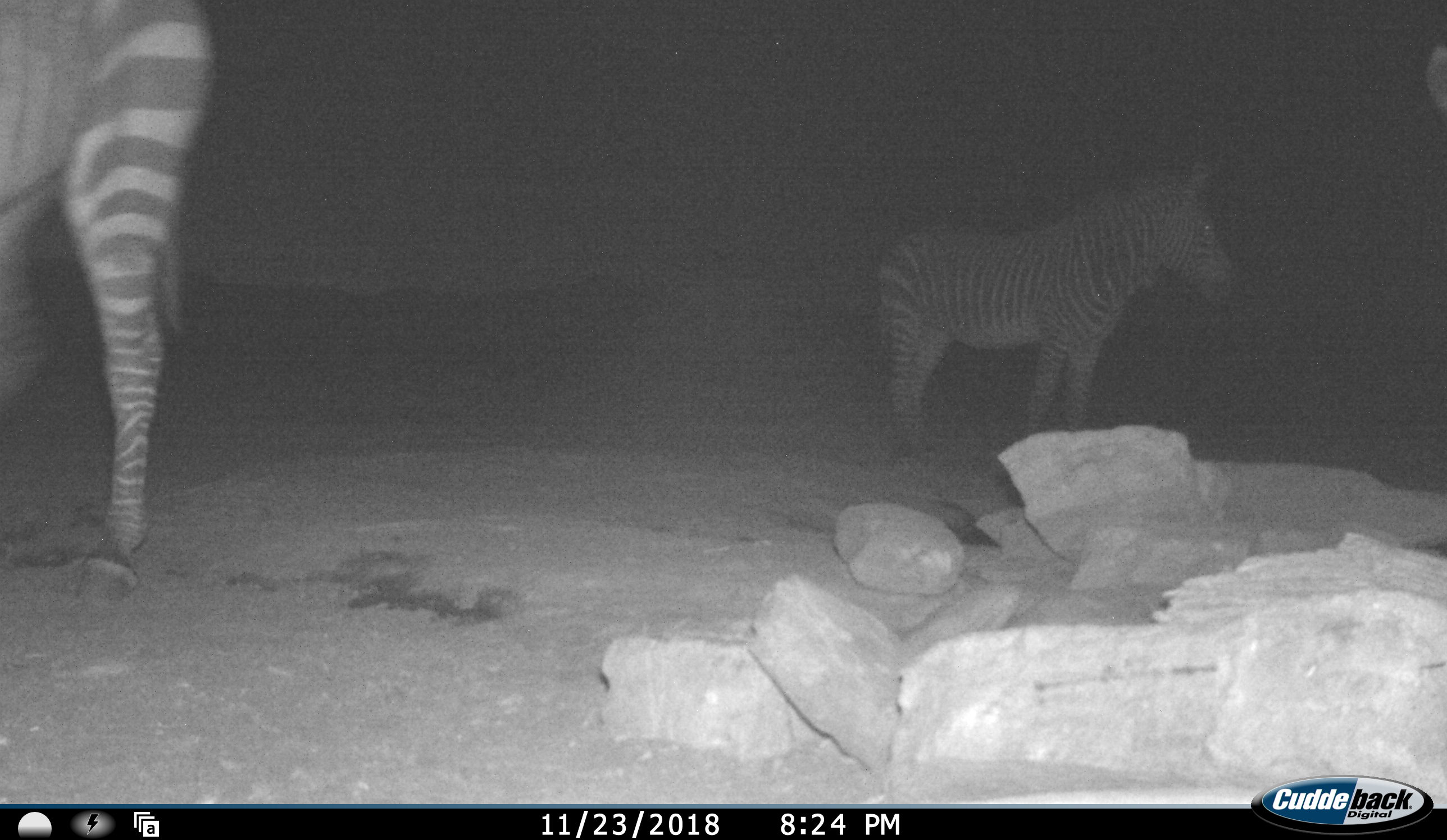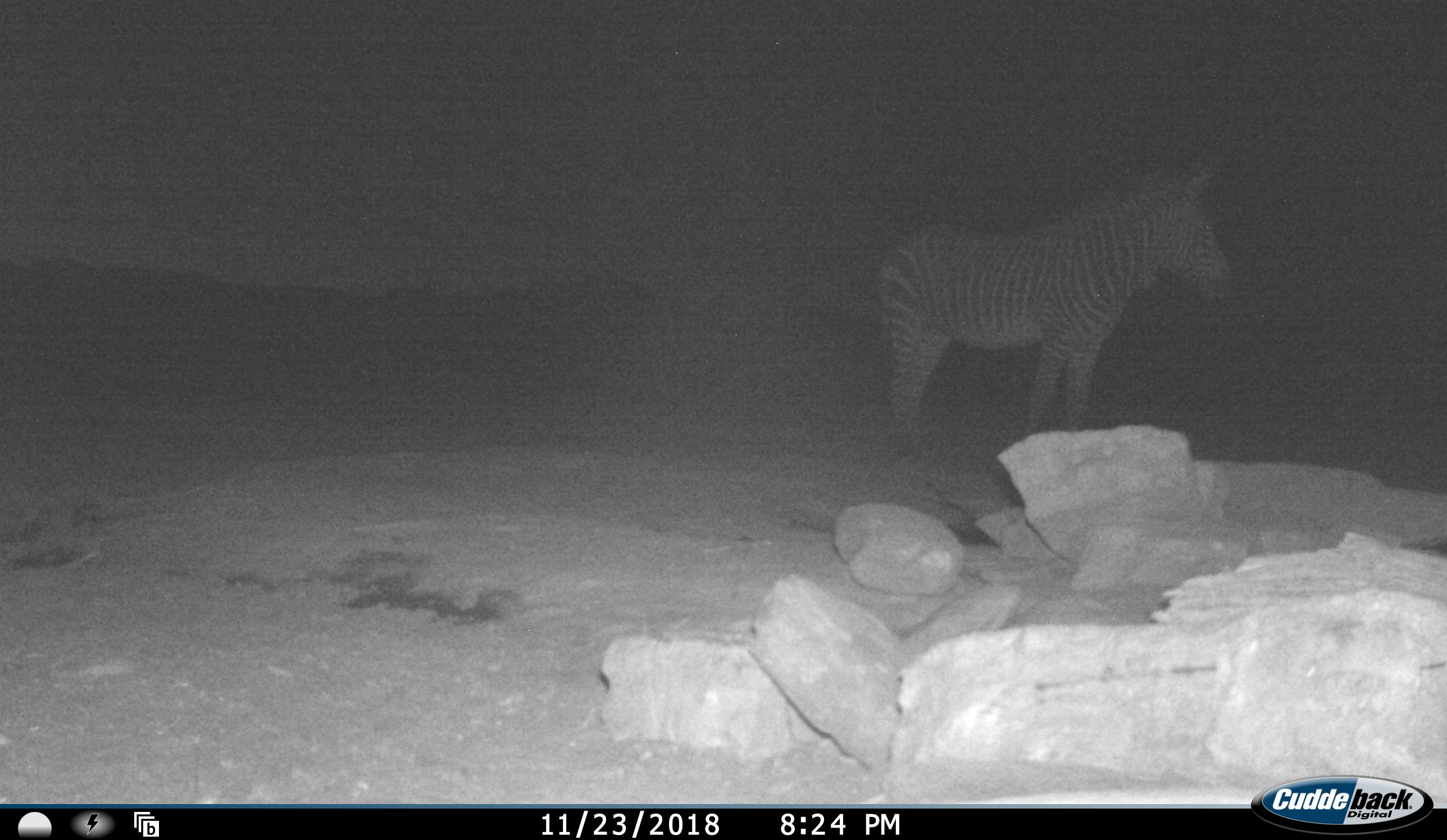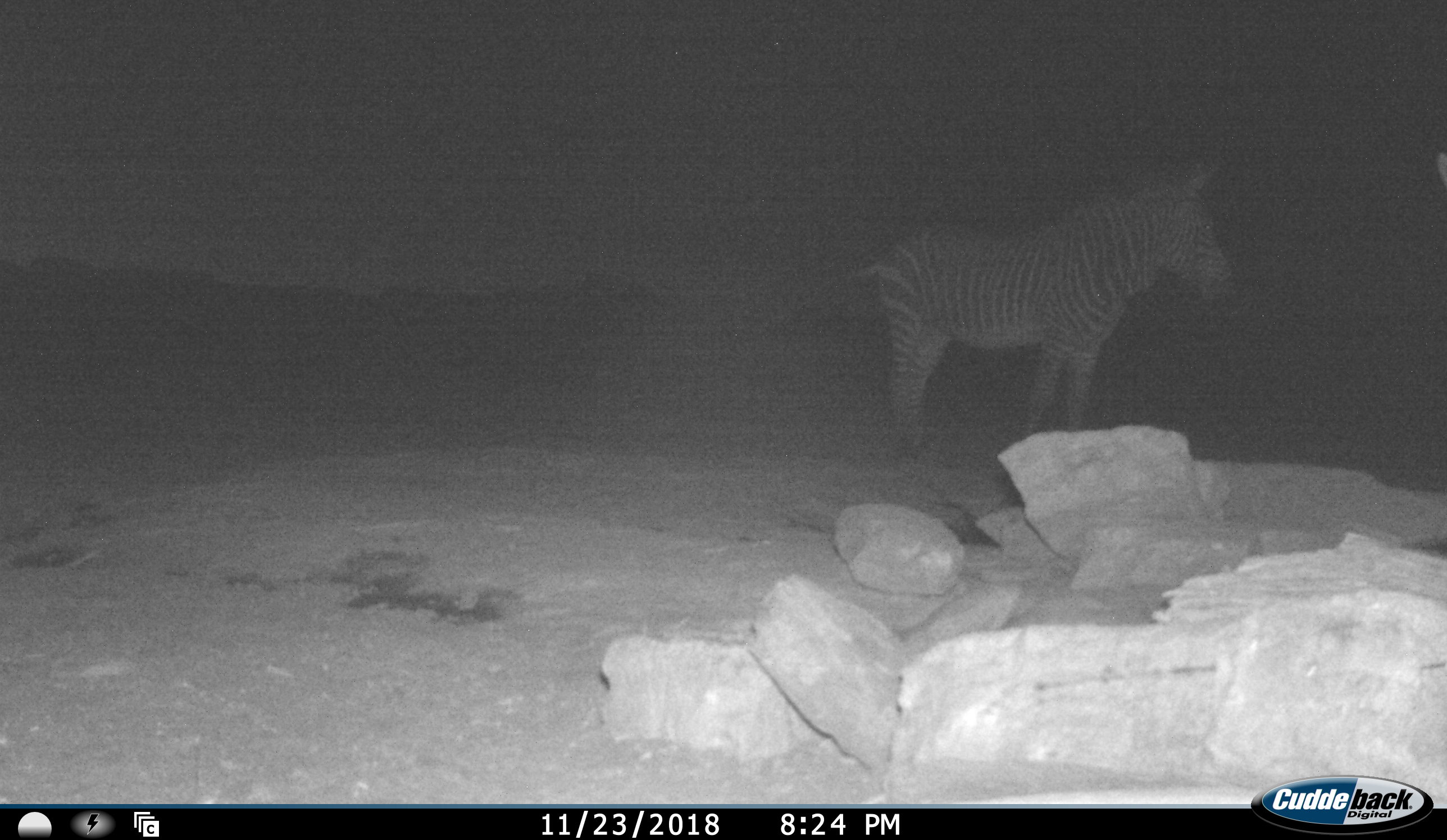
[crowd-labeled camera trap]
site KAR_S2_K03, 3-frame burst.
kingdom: Animalia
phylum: Chordata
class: Mammalia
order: Perissodactyla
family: Equidae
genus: Equus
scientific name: Equus zebra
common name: mountain zebra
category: zebramountain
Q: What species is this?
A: Zebramountain (mountain zebra) (Equus zebra).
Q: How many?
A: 2.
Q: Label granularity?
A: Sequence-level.